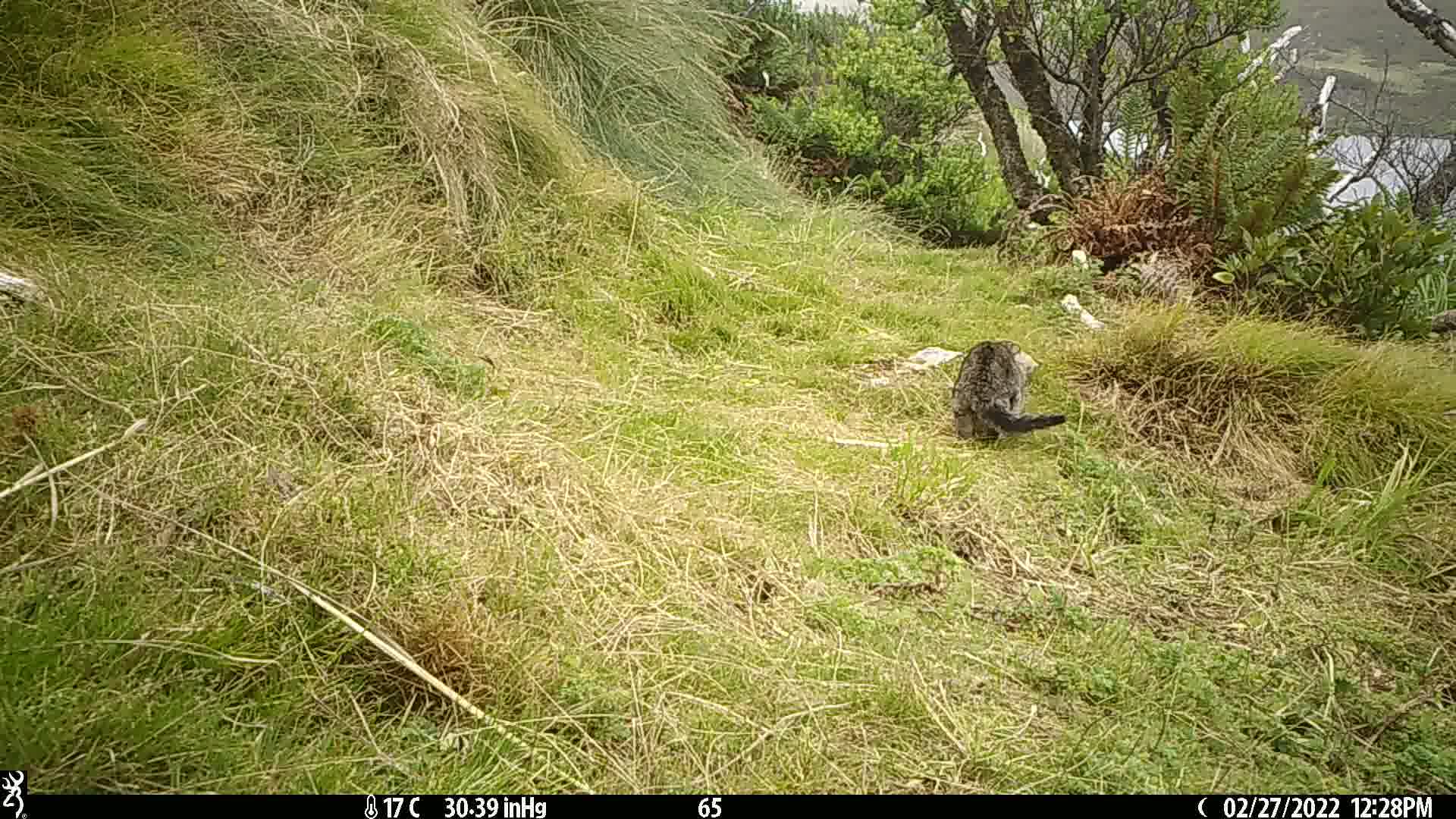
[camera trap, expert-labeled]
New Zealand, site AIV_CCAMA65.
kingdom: Animalia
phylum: Chordata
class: Mammalia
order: Carnivora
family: Felidae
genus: Felis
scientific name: Felis catus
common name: domestic cat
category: cat